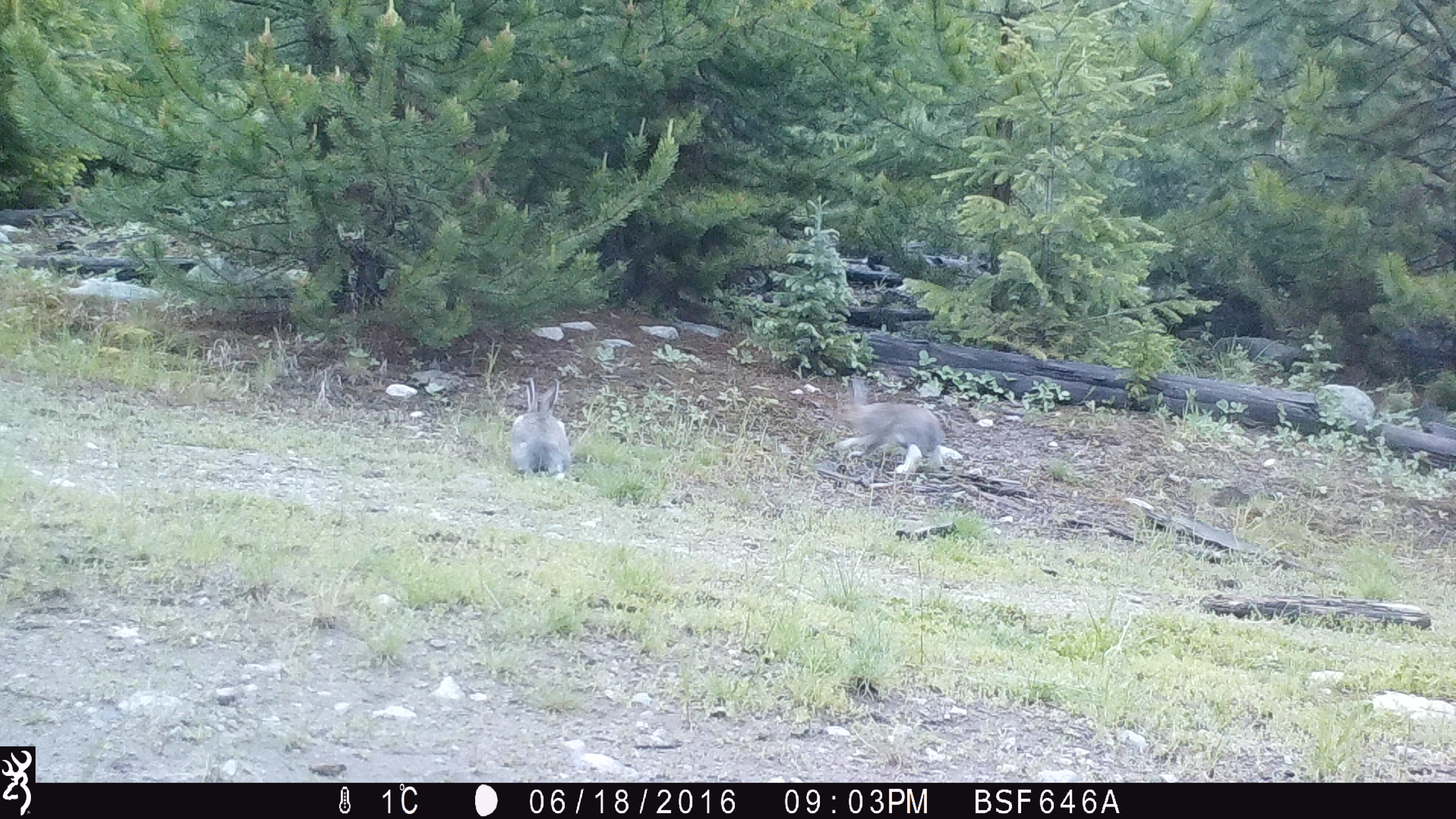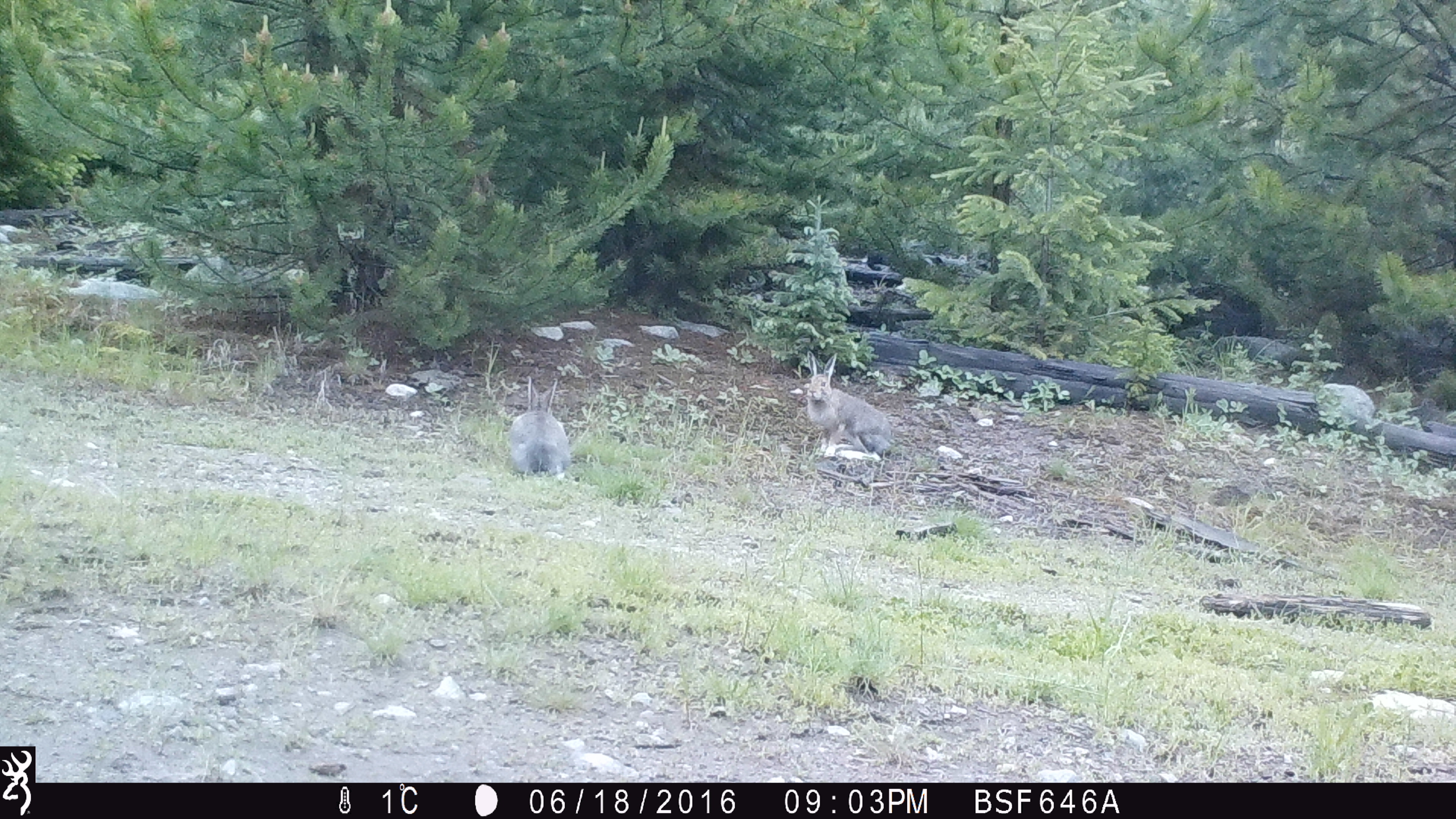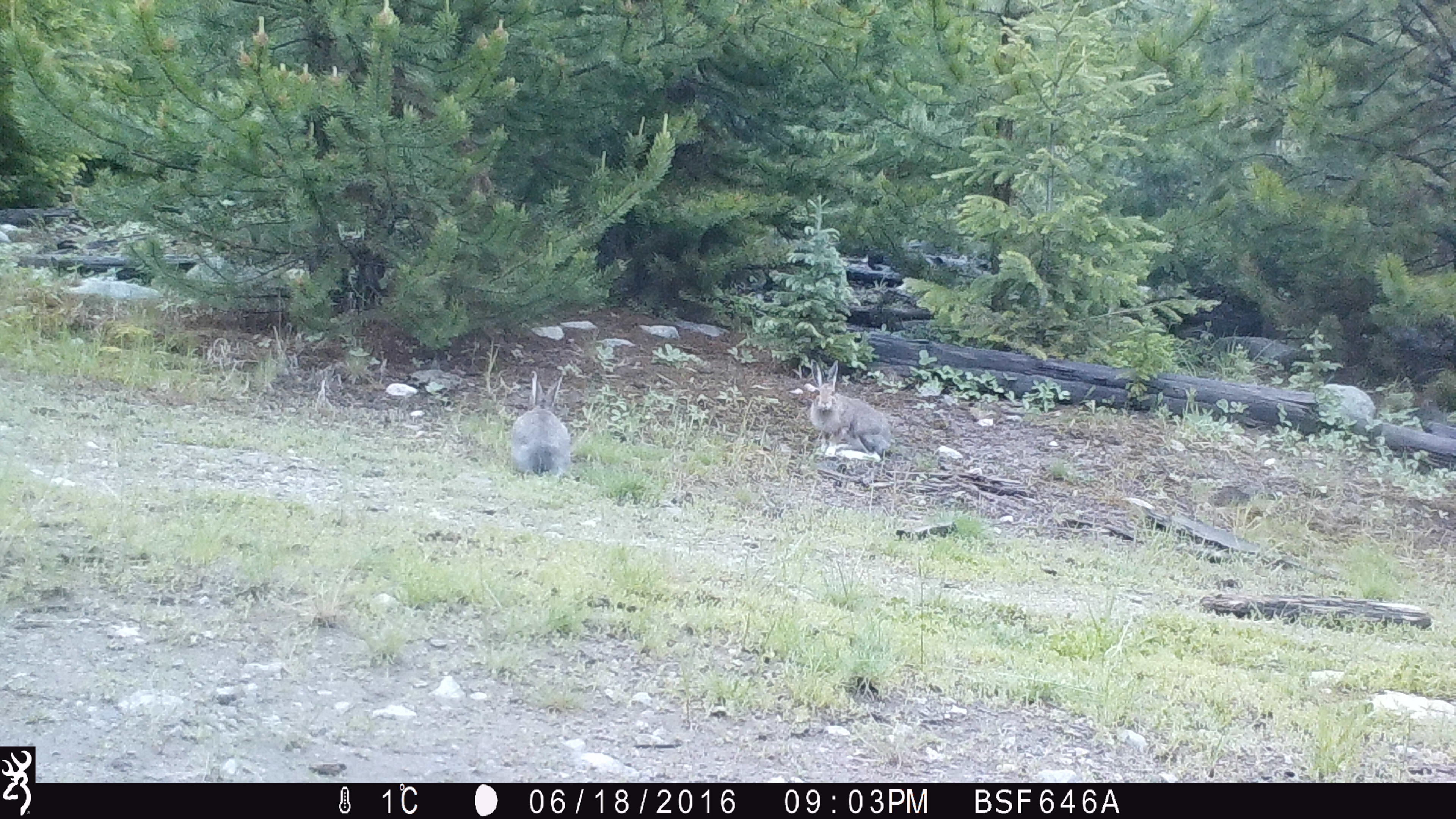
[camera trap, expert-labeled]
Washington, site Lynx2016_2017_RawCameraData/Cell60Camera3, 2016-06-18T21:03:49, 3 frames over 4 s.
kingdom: Animalia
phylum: Chordata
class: Mammalia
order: Lagomorpha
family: Leporidae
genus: Lepus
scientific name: Lepus americanus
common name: snowshoe hare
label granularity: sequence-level